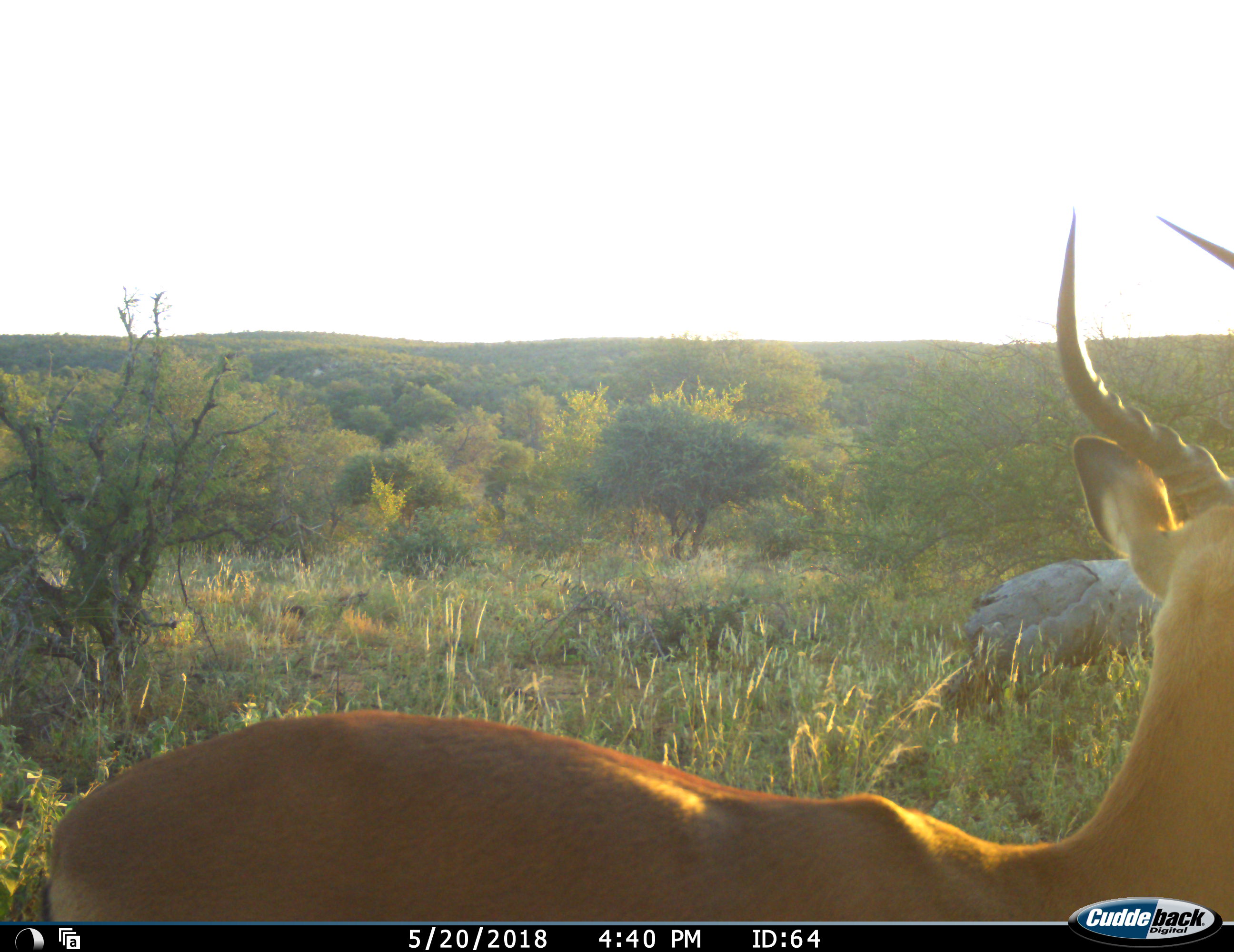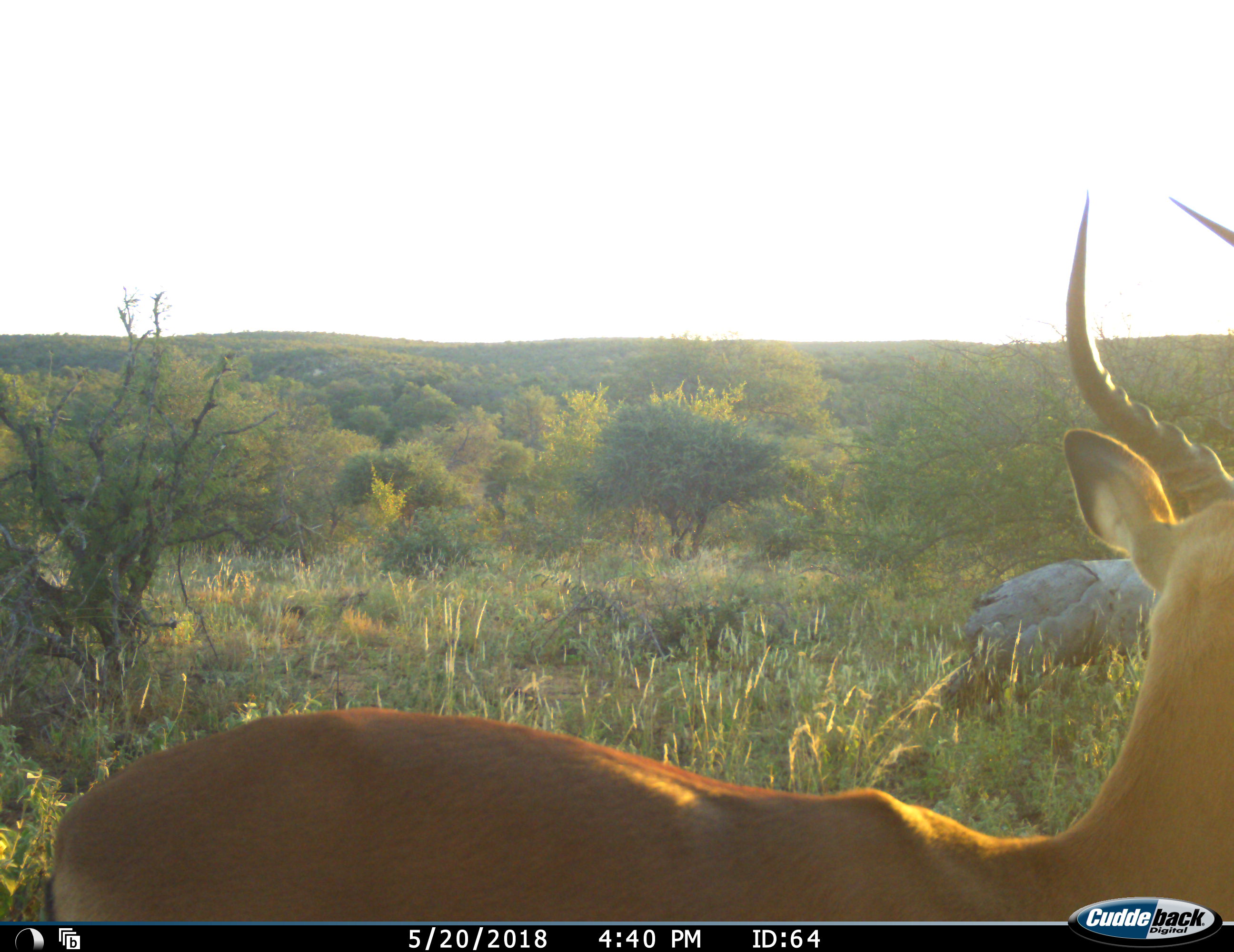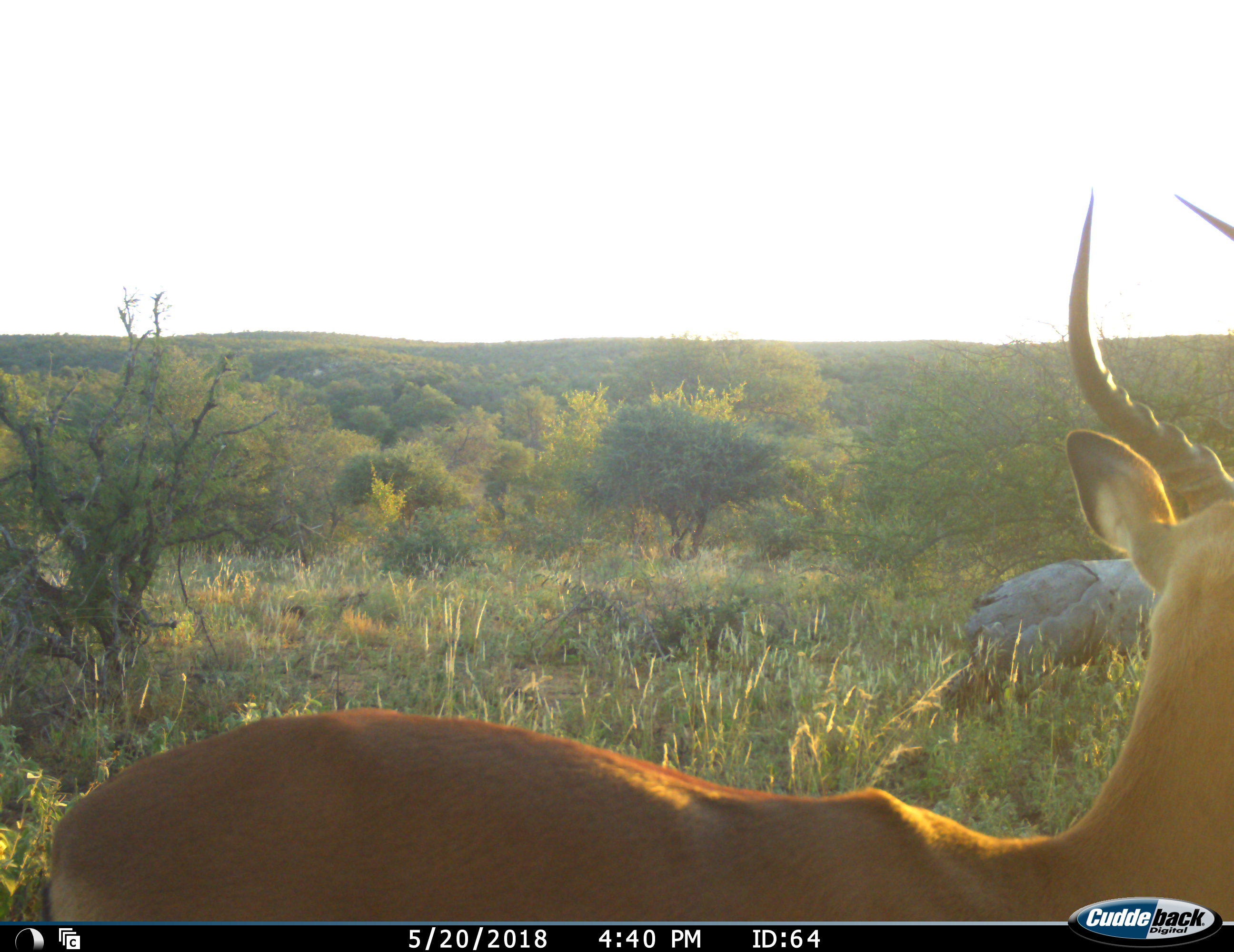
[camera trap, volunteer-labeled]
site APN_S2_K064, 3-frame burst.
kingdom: Animalia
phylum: Chordata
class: Mammalia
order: Artiodactyla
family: Bovidae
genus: Aepyceros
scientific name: Aepyceros melampus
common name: impala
Impala (Aepyceros melampus), count 1. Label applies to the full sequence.